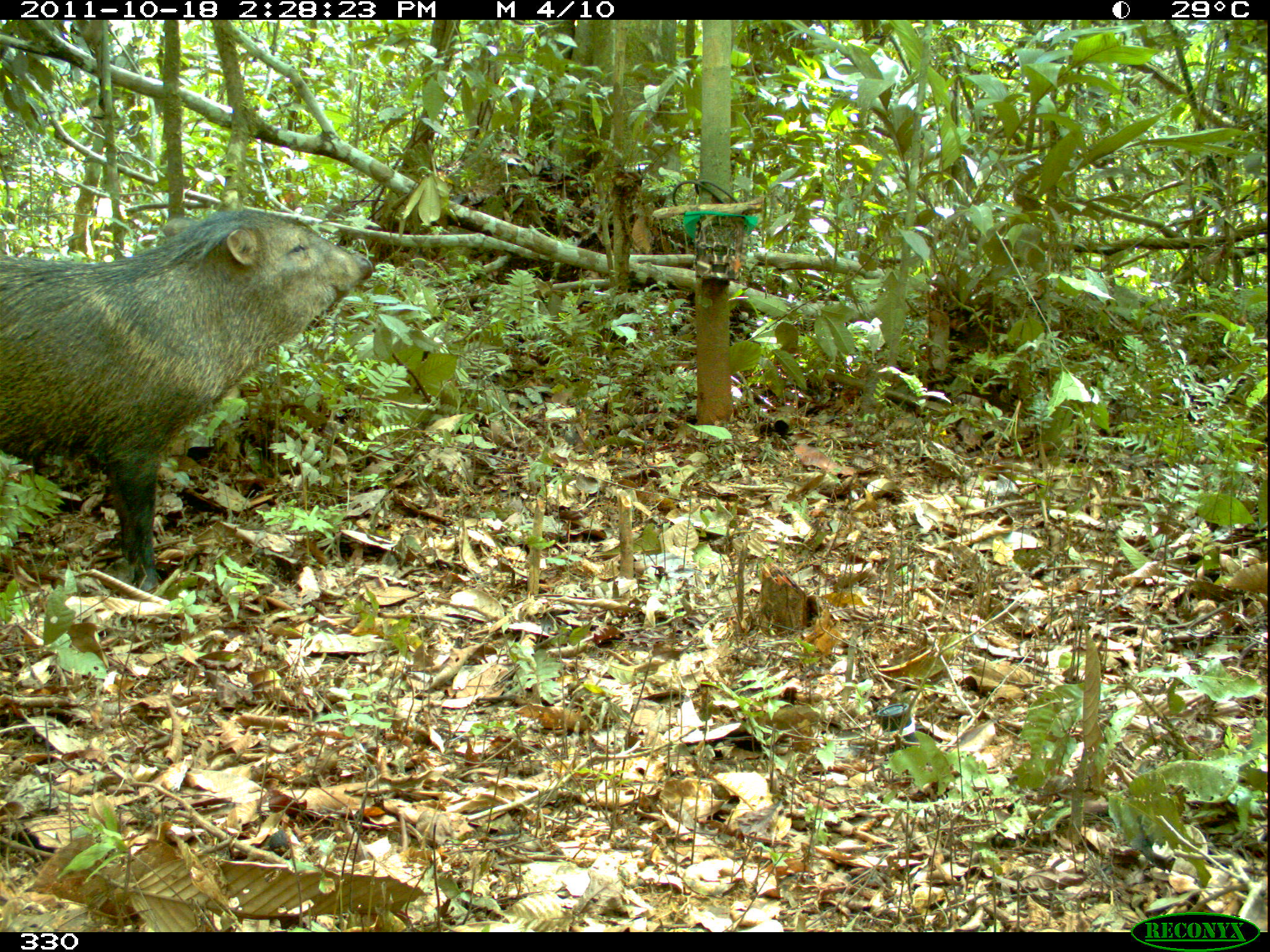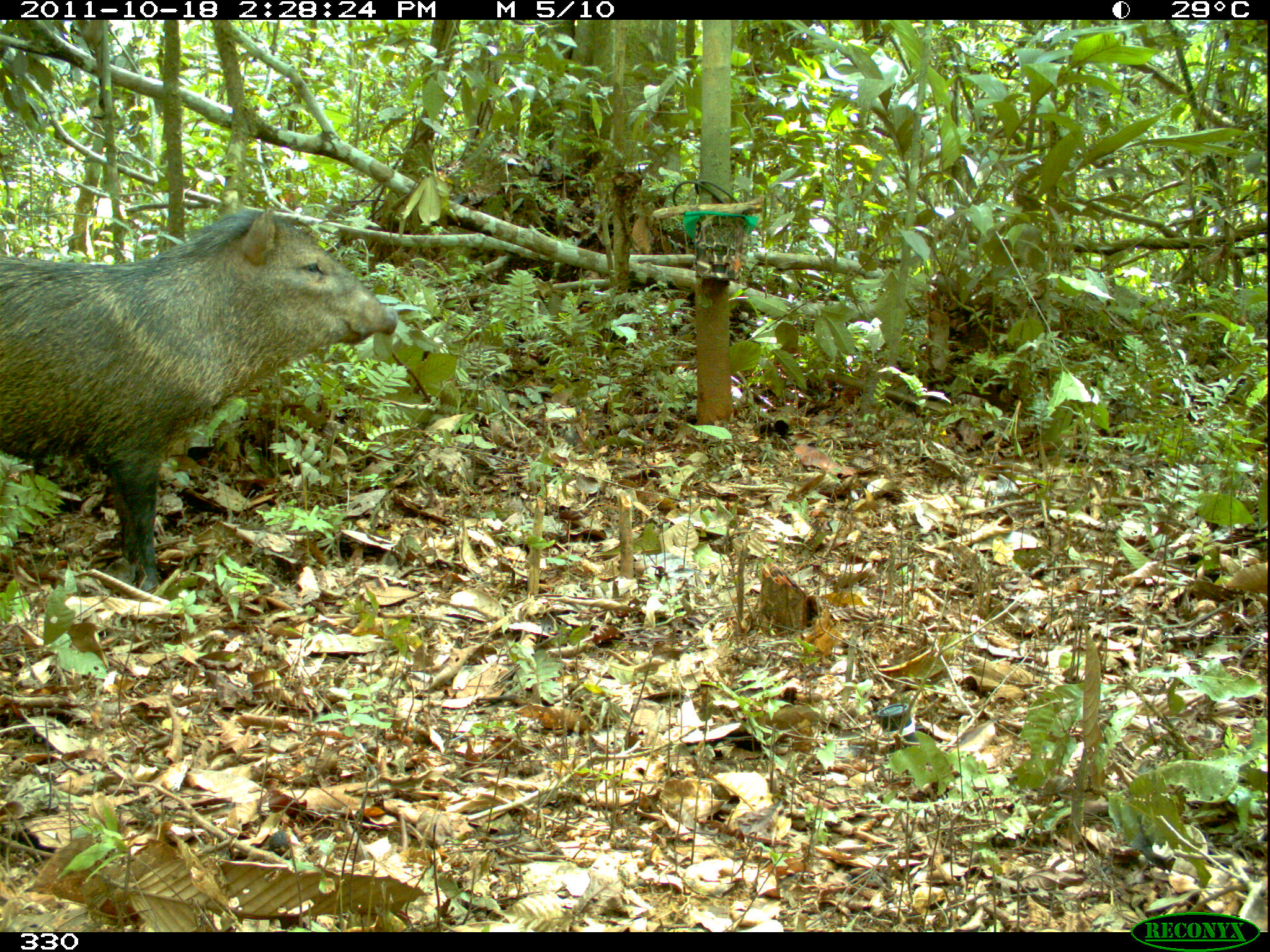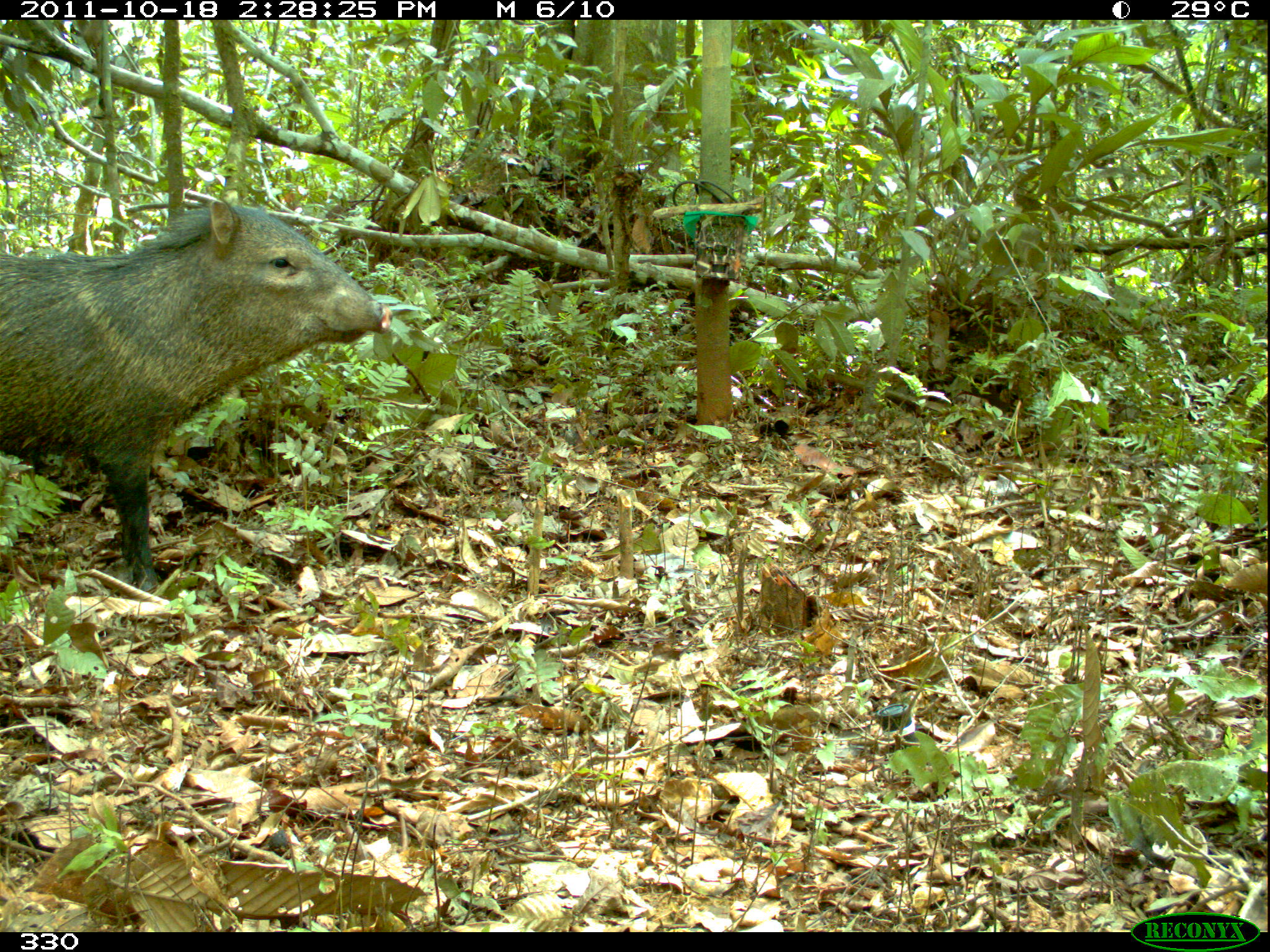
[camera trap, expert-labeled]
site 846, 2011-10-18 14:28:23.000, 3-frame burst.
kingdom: Animalia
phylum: Chordata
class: Mammalia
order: Artiodactyla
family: Tayassuidae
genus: Pecari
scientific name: Pecari tajacu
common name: collared peccary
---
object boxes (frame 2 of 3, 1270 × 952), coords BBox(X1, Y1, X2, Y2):
pecari tajacu: BBox(0, 204, 398, 595)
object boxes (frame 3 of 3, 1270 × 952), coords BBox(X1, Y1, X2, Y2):
pecari tajacu: BBox(0, 196, 392, 592)